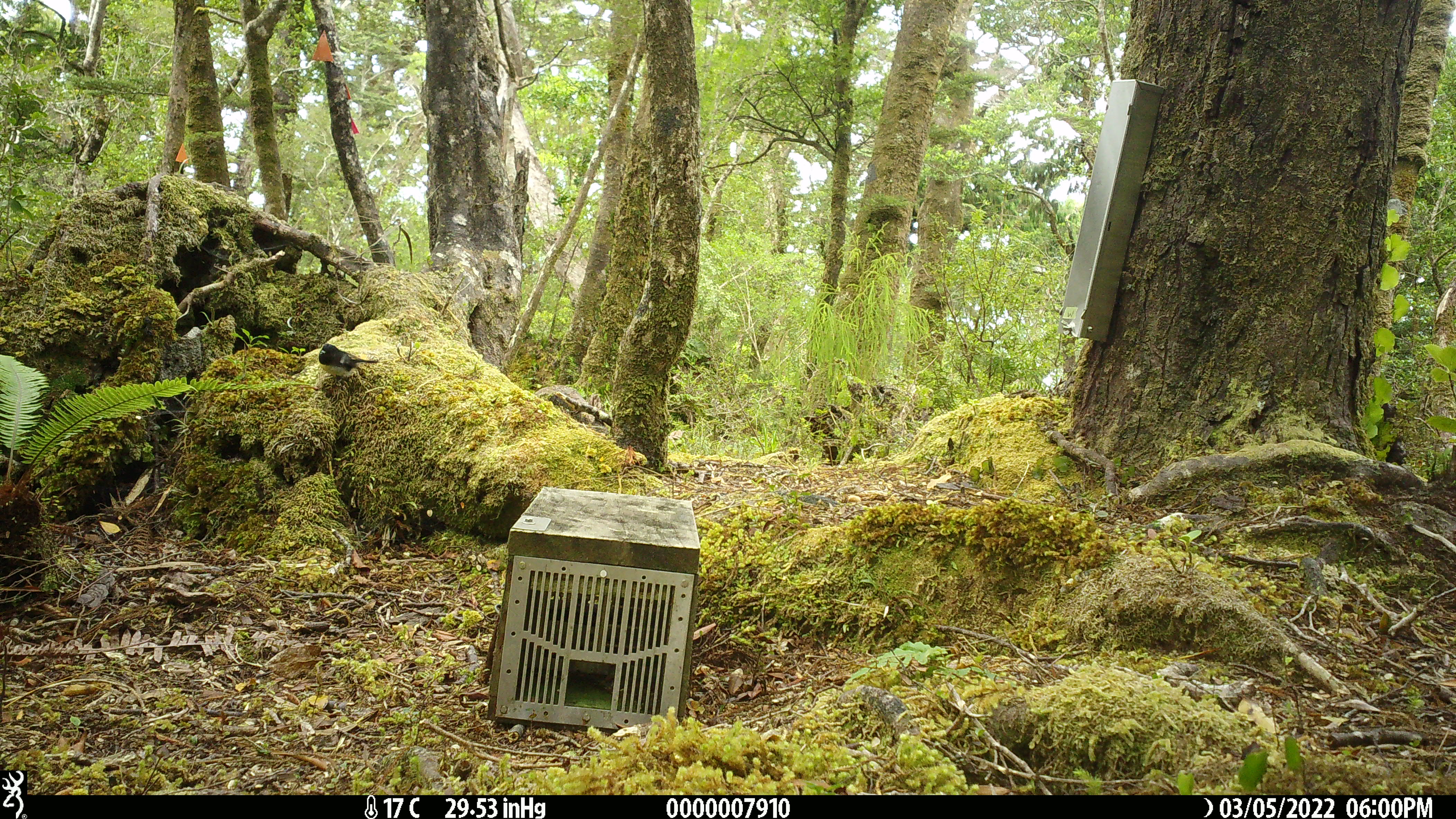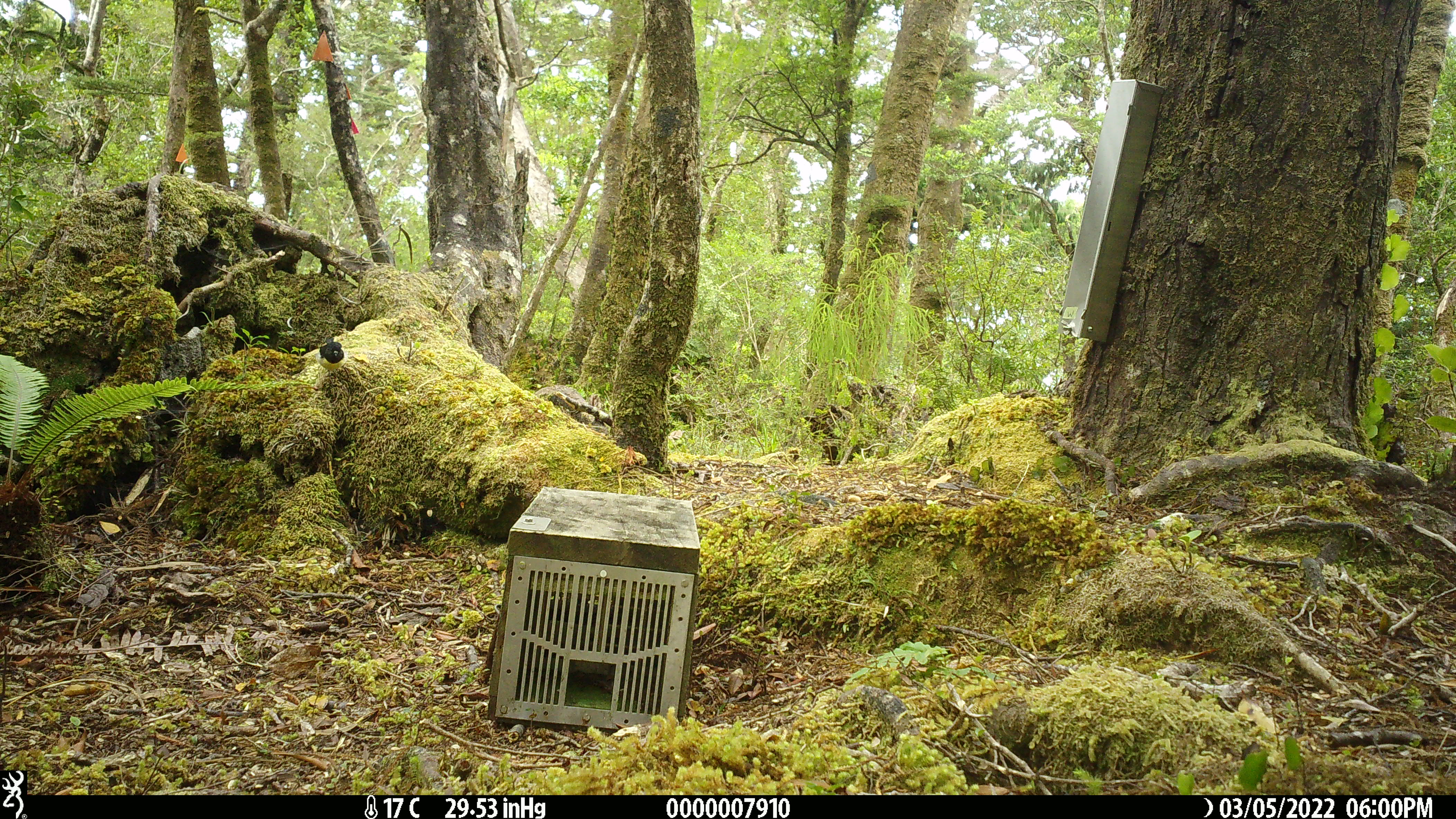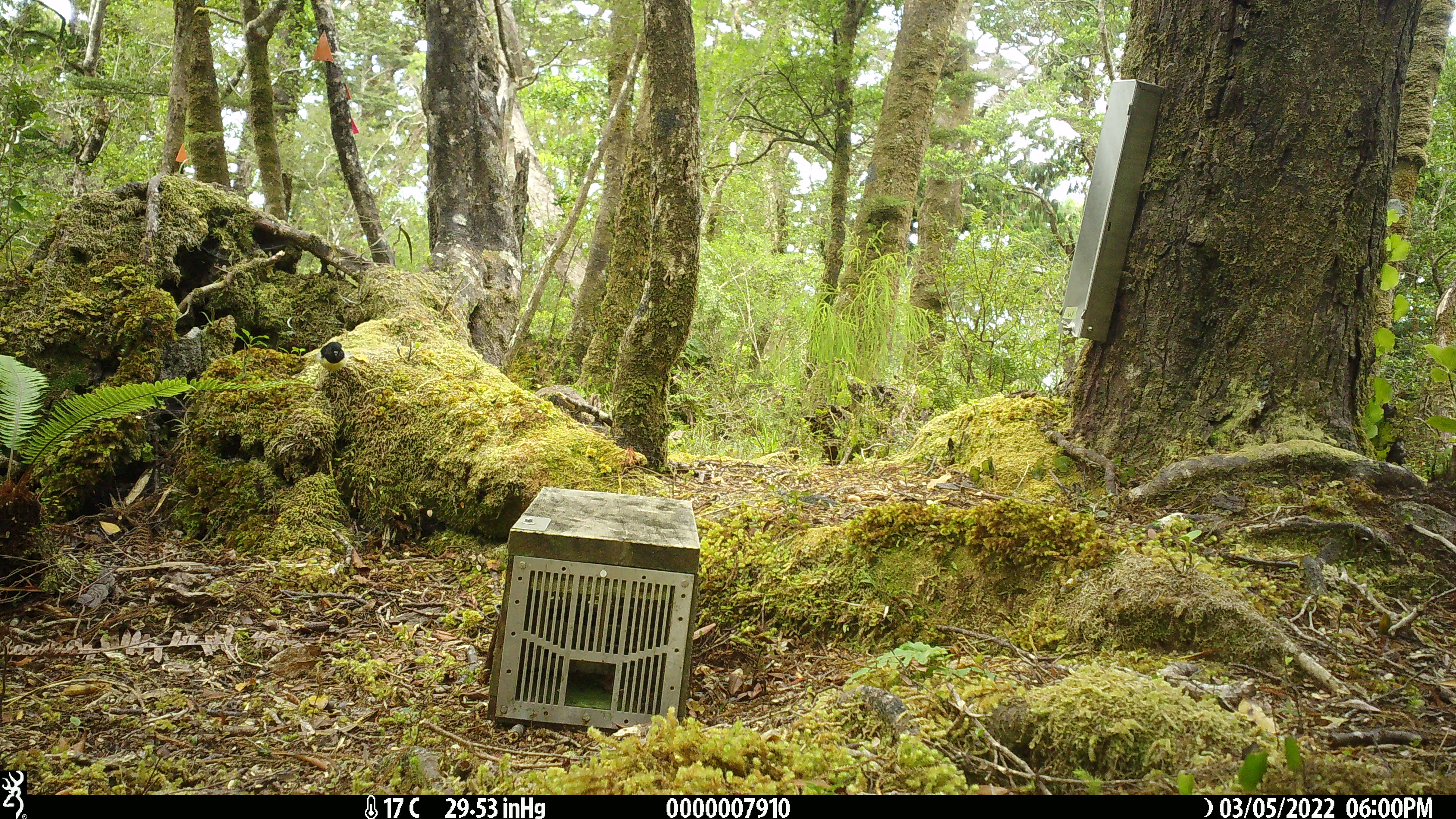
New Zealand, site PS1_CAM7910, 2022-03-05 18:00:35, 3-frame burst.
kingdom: Animalia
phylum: Chordata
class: Aves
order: Passeriformes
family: Petroicidae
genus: Petroica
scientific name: Petroica macrocephala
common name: tomtit